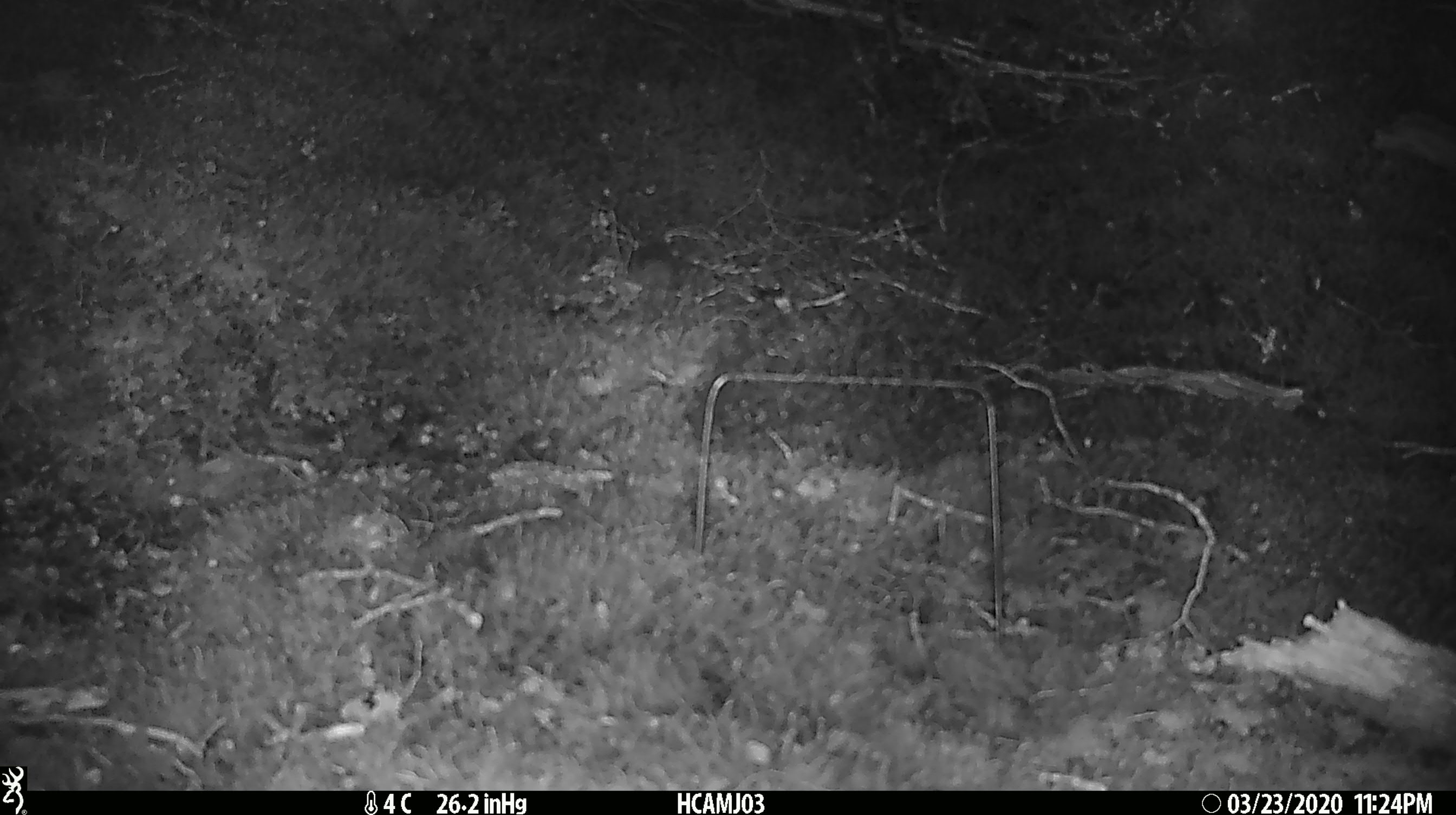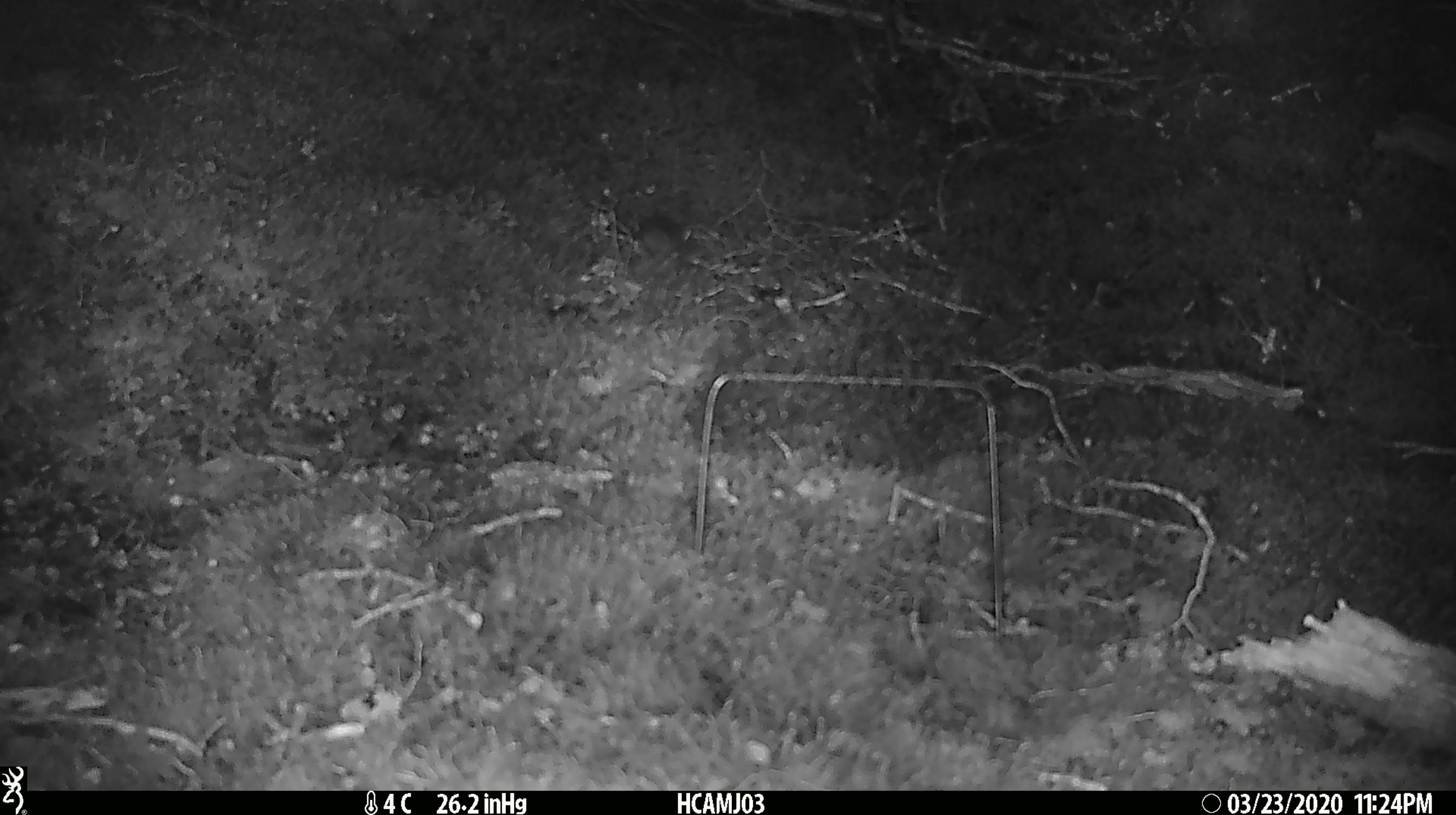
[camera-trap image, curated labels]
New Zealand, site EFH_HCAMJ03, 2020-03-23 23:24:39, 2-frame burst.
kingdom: Animalia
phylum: Chordata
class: Mammalia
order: Rodentia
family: Muridae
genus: Mus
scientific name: Mus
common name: mouse